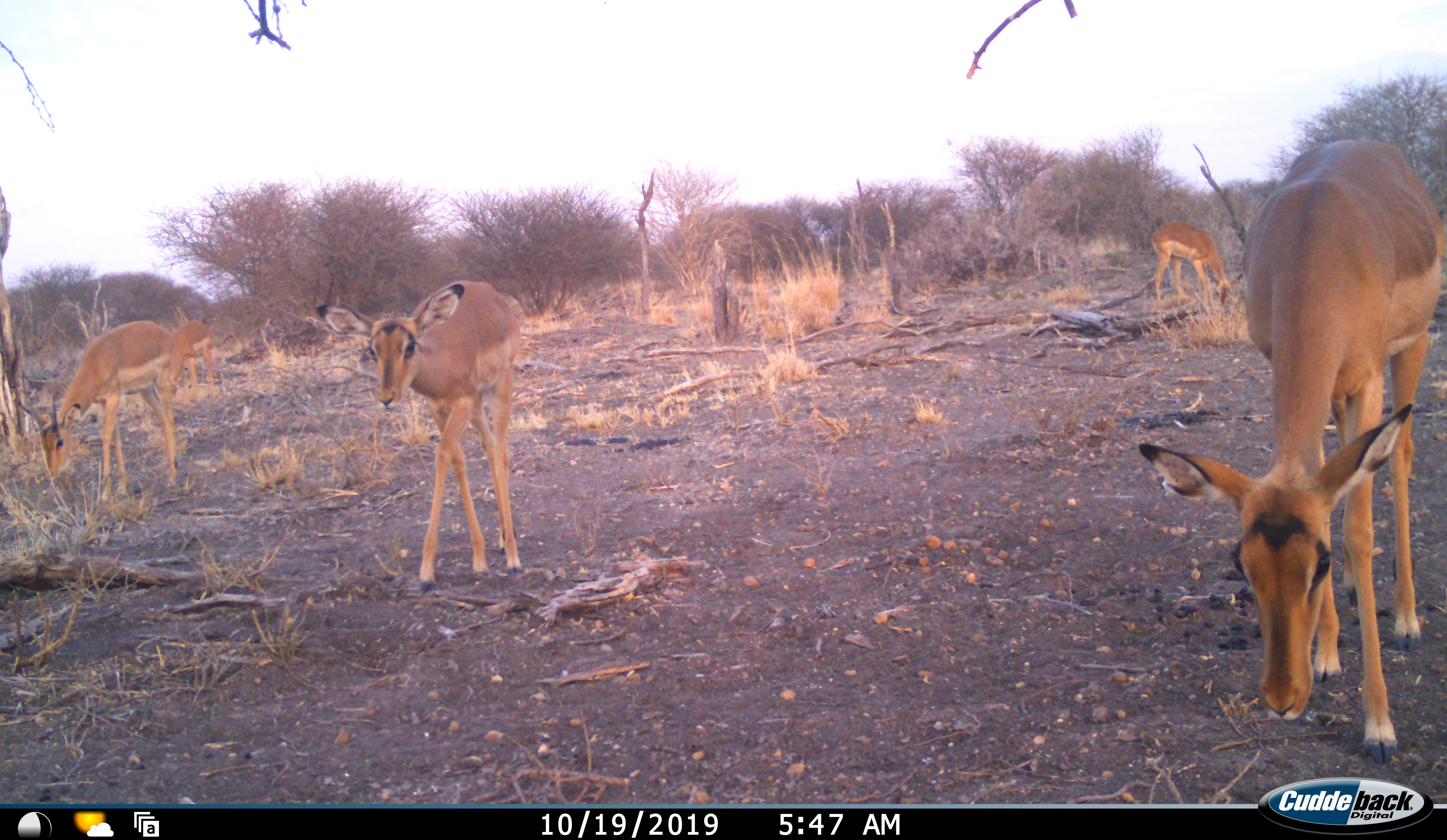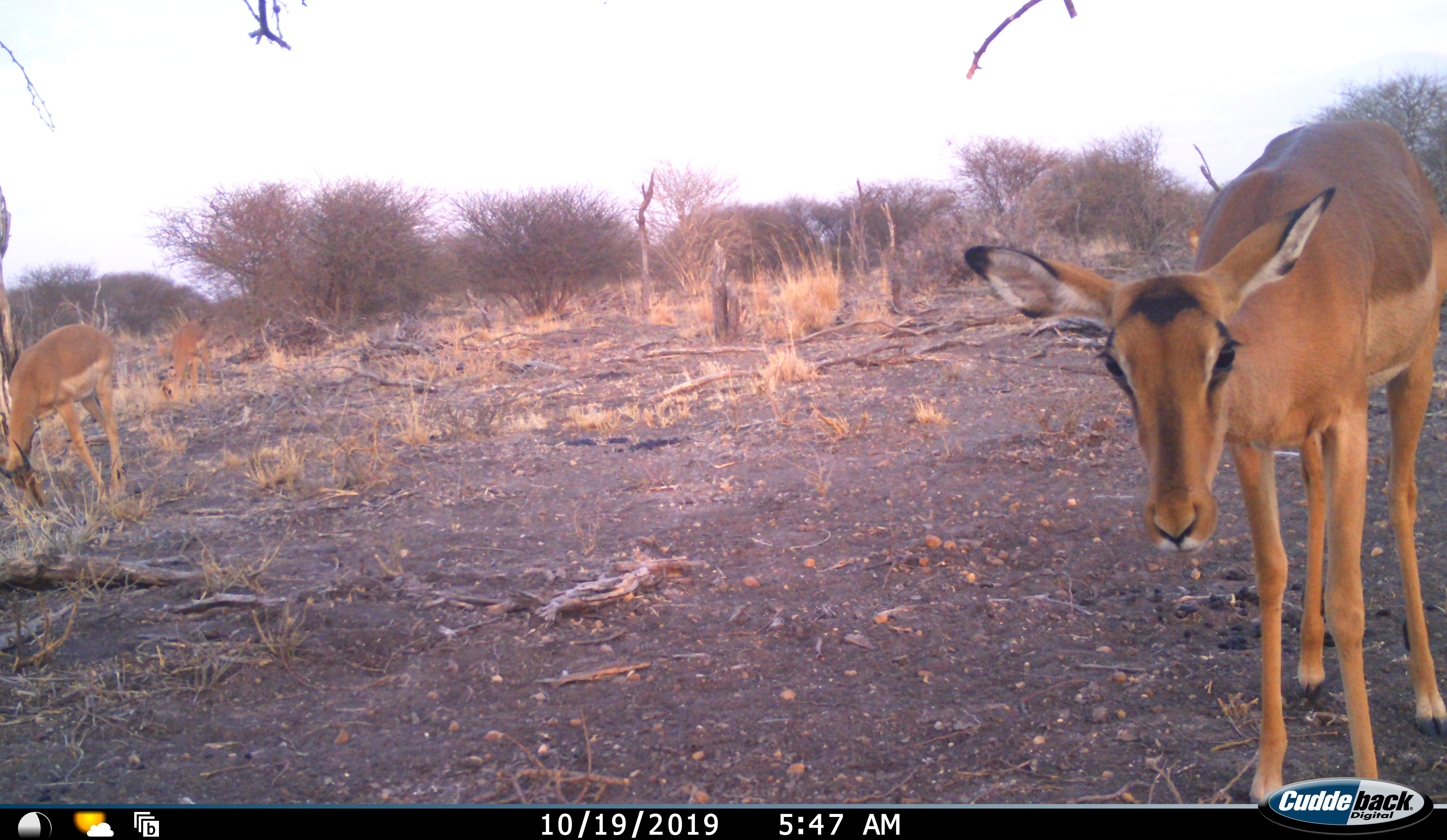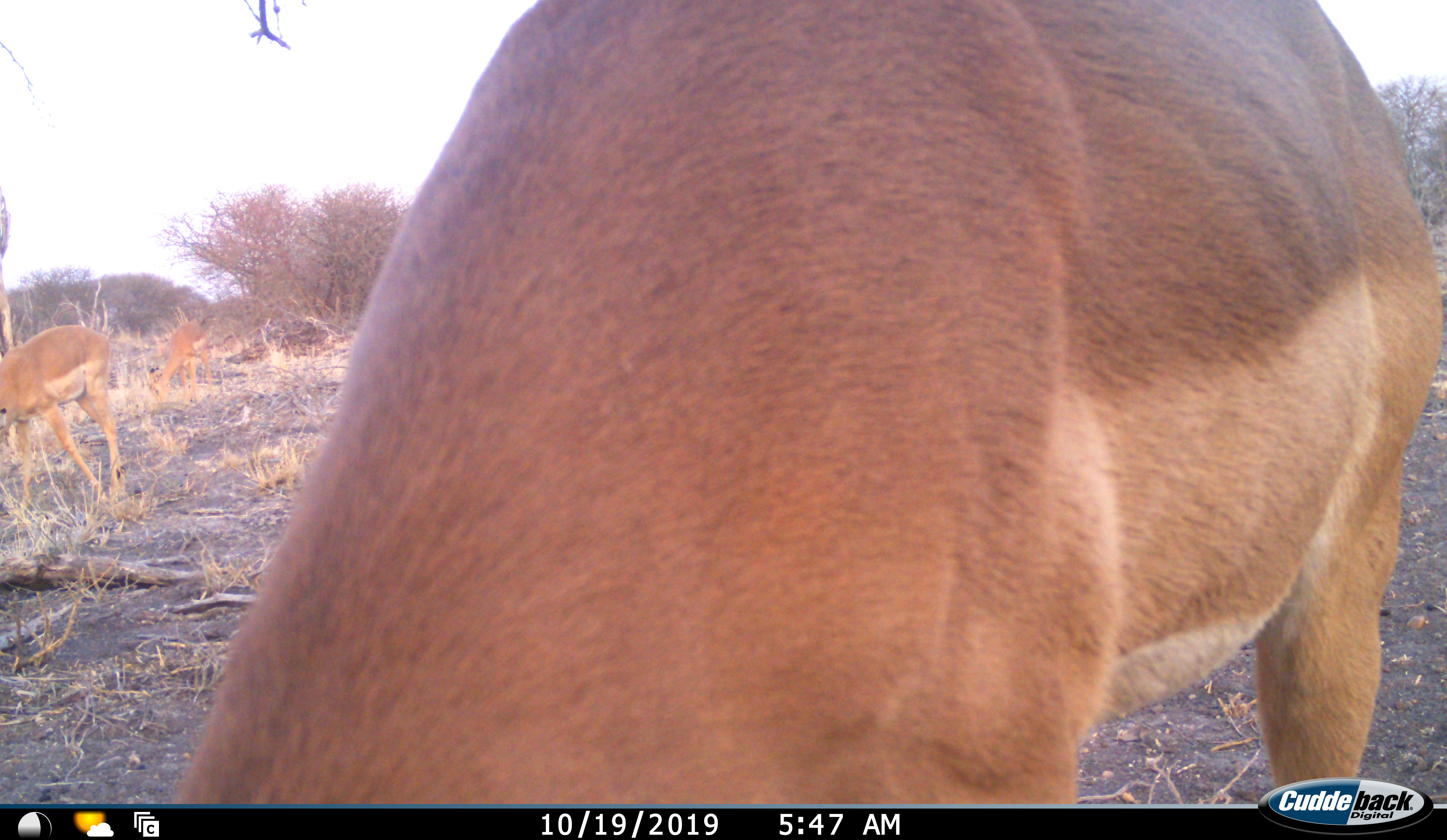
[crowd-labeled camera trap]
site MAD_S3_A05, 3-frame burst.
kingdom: Animalia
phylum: Chordata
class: Mammalia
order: Artiodactyla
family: Bovidae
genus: Aepyceros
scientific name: Aepyceros melampus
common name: impala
Impala (Aepyceros melampus), count 5. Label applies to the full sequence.